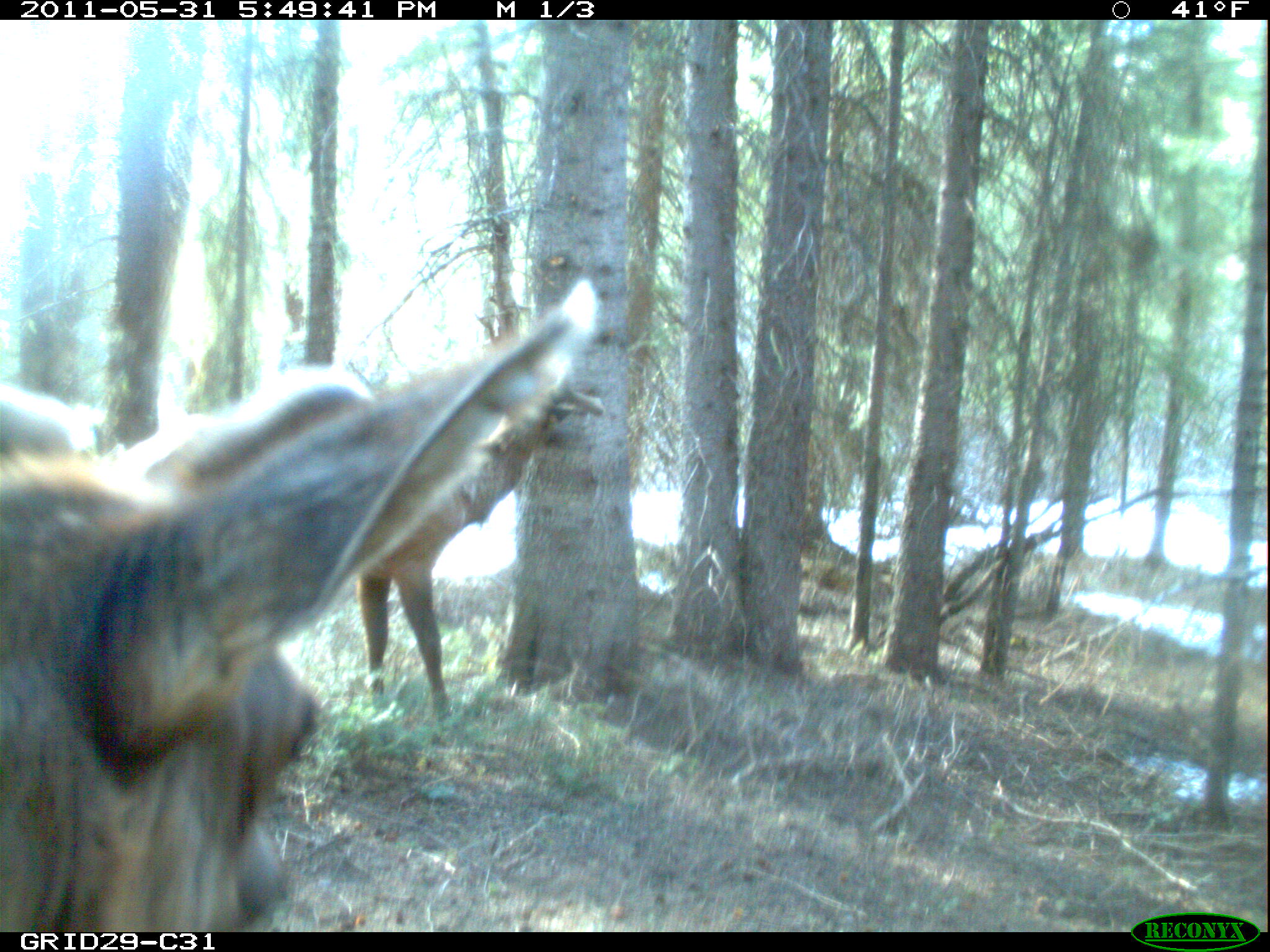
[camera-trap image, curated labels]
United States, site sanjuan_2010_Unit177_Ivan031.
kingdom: Animalia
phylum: Chordata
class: Mammalia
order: Artiodactyla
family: Cervidae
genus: Cervus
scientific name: Cervus elaphus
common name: red deer